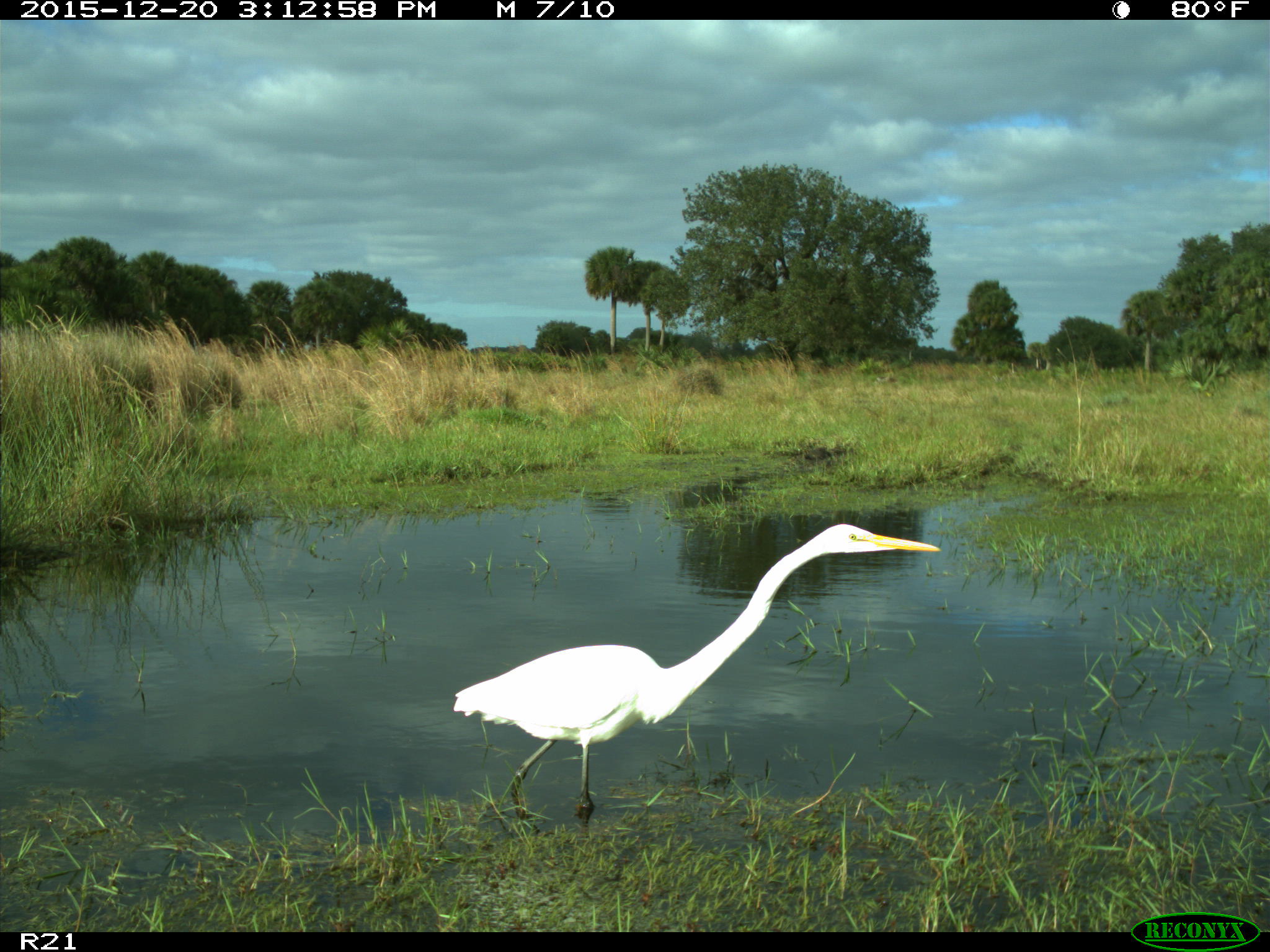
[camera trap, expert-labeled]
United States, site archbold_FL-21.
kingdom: Animalia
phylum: Chordata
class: Aves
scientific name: Aves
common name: birds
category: unidentified bird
Unidentified bird (birds) (Aves).